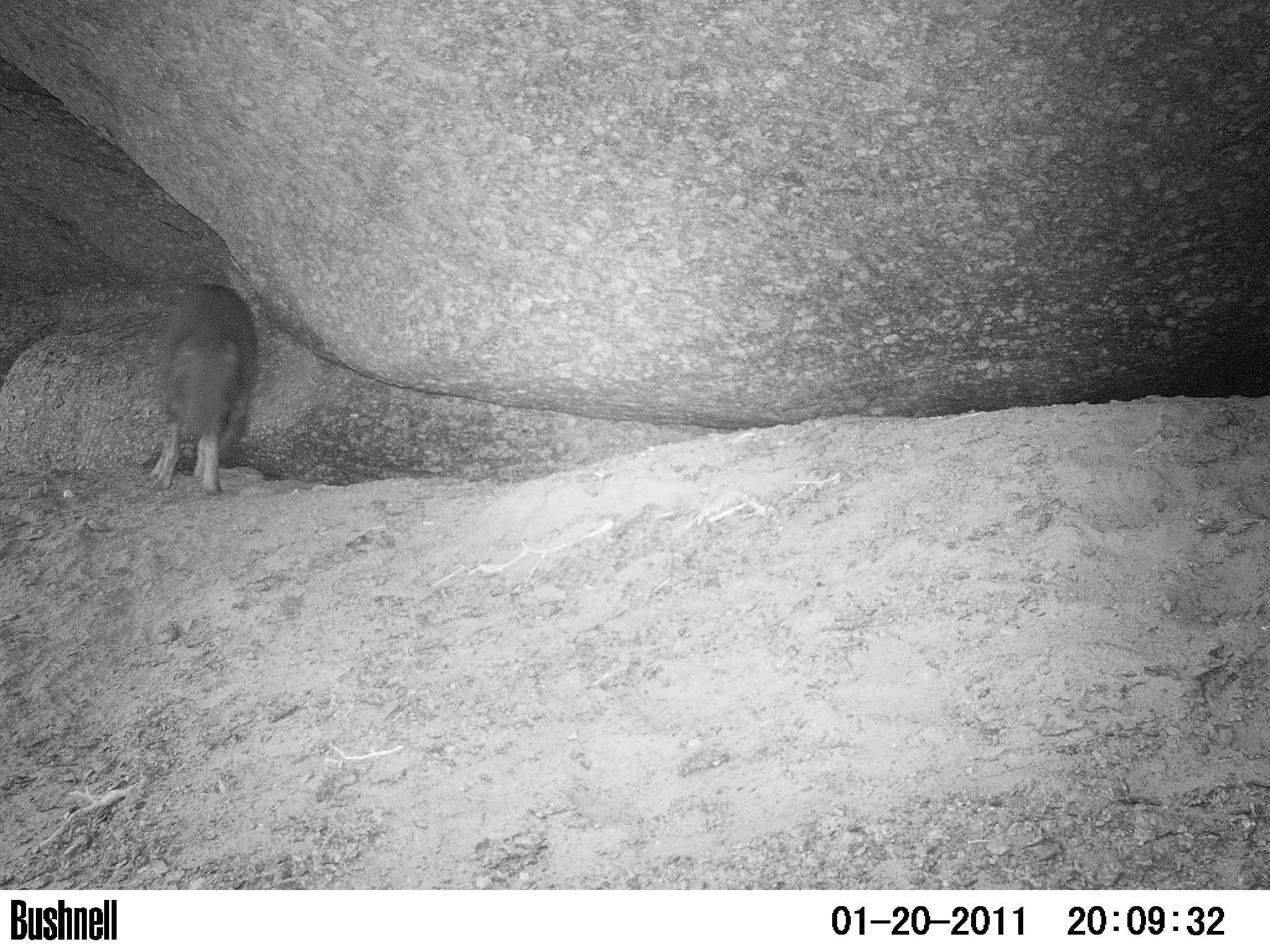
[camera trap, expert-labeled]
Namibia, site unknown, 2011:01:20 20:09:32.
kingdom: Animalia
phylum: Chordata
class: Mammalia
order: Carnivora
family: Hyaenidae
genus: Parahyaena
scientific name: Parahyaena brunnea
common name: brown hyena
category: hyaena brunnea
Hyaena brunnea (brown hyena) (Parahyaena brunnea).